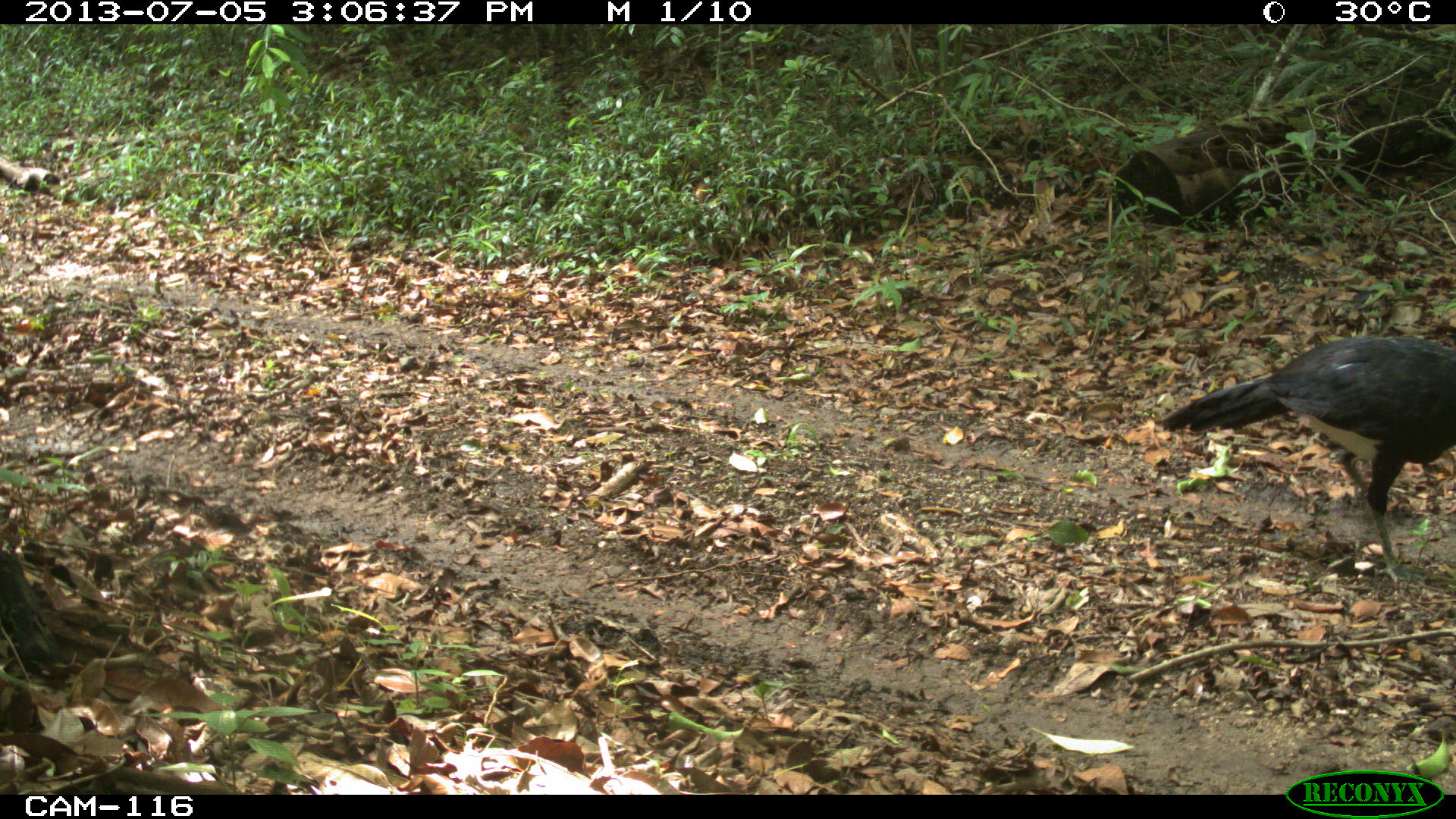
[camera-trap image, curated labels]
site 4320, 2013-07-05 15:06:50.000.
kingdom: Animalia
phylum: Chordata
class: Aves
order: Galliformes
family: Cracidae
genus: Crax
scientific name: Crax rubra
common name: great curassow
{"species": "Crax rubra (great curassow)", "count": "2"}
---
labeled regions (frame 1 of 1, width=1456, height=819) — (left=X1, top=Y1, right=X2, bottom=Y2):
crax rubra: (left=1155, top=337, right=1454, bottom=582)